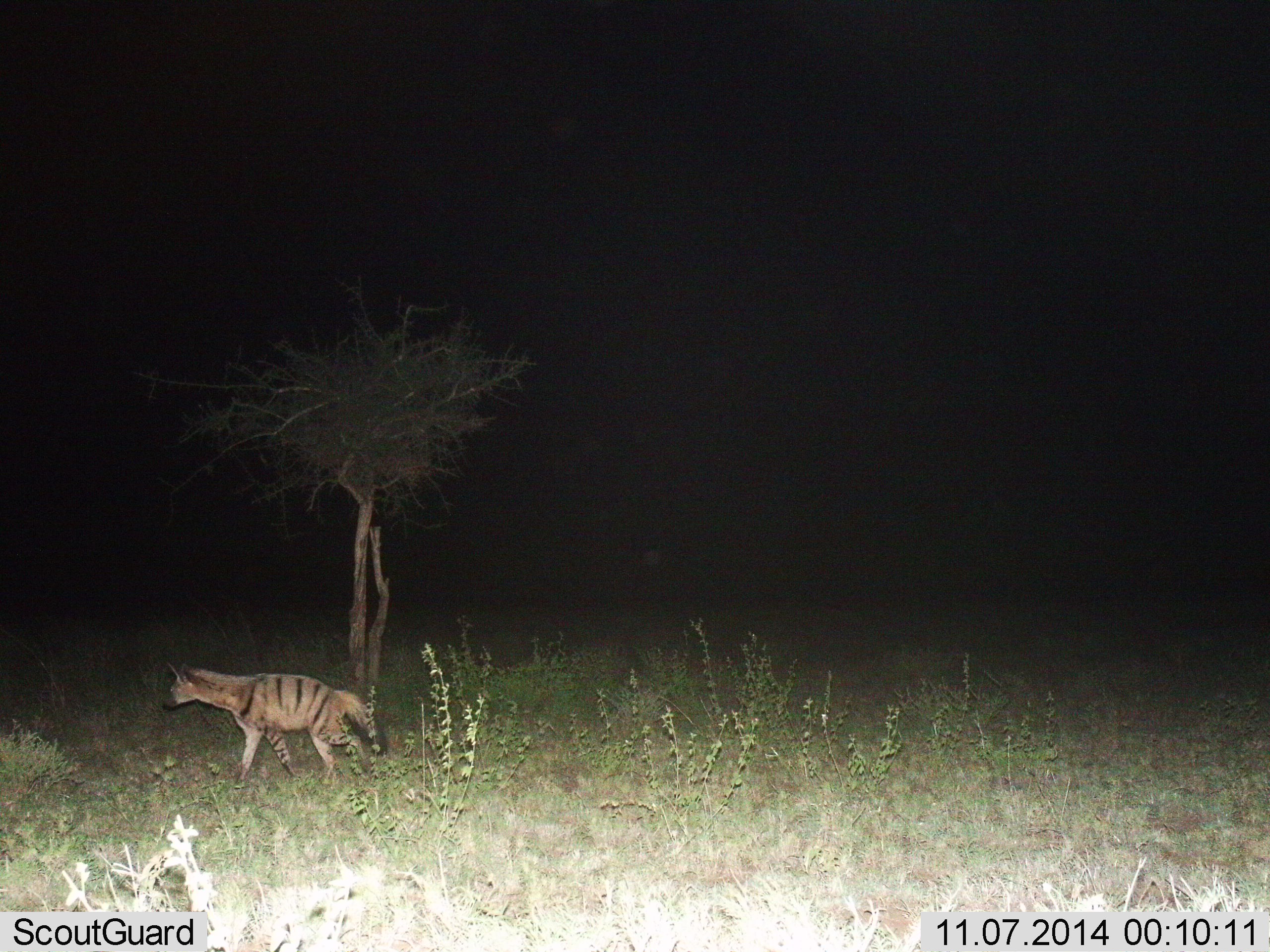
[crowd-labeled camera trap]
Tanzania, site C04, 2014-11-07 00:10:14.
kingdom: Animalia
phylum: Chordata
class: Mammalia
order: Carnivora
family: Hyaenidae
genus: Hyaena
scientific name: Hyaena hyaena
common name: striped hyena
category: hyenastriped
Hyenastriped (striped hyena) (Hyaena hyaena), count 1. Behavior (volunteer vote fractions): standing 20%, resting 0%, moving 80%, interacting 0%. Young present (vote fraction): 0%. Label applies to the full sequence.